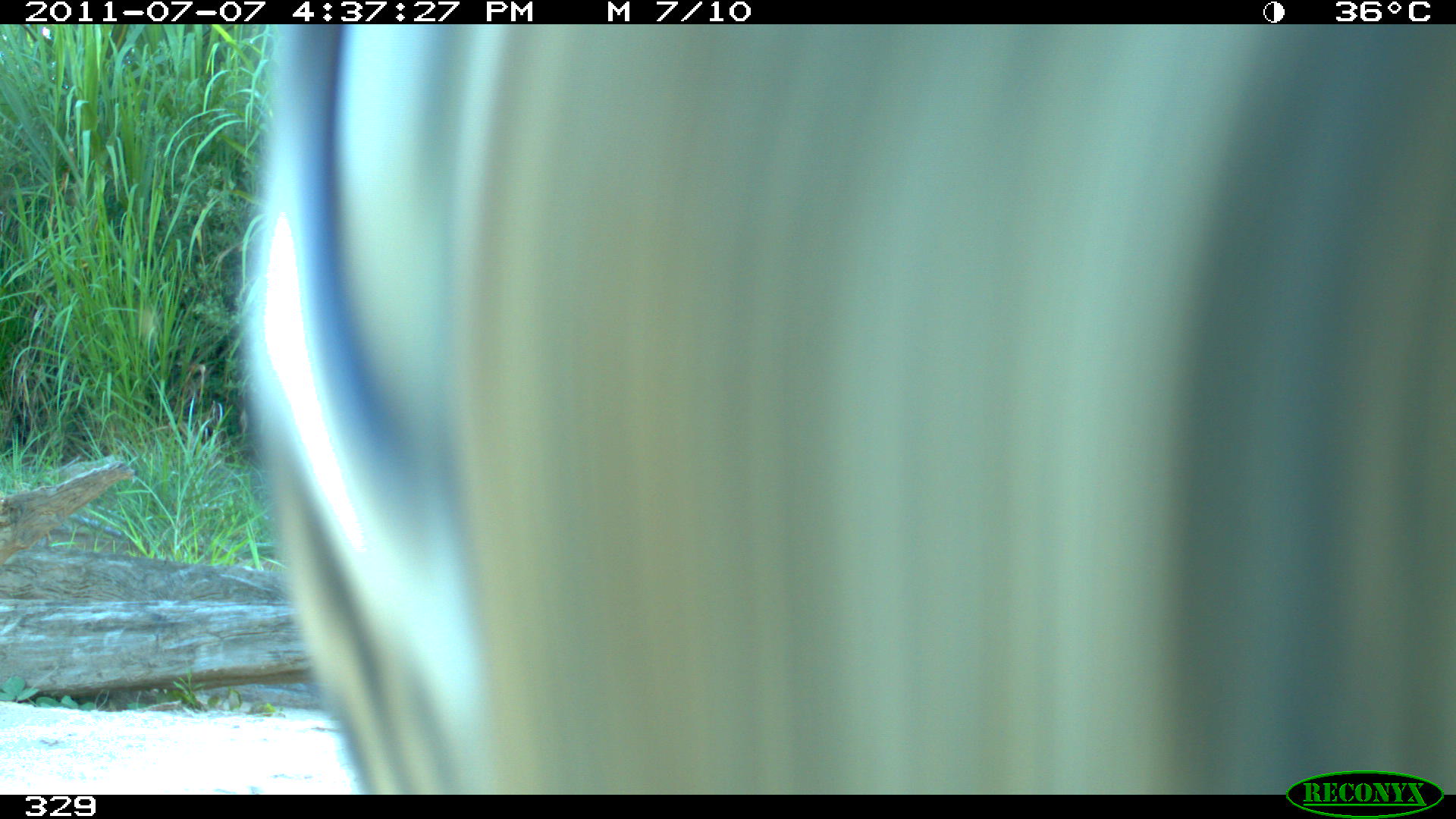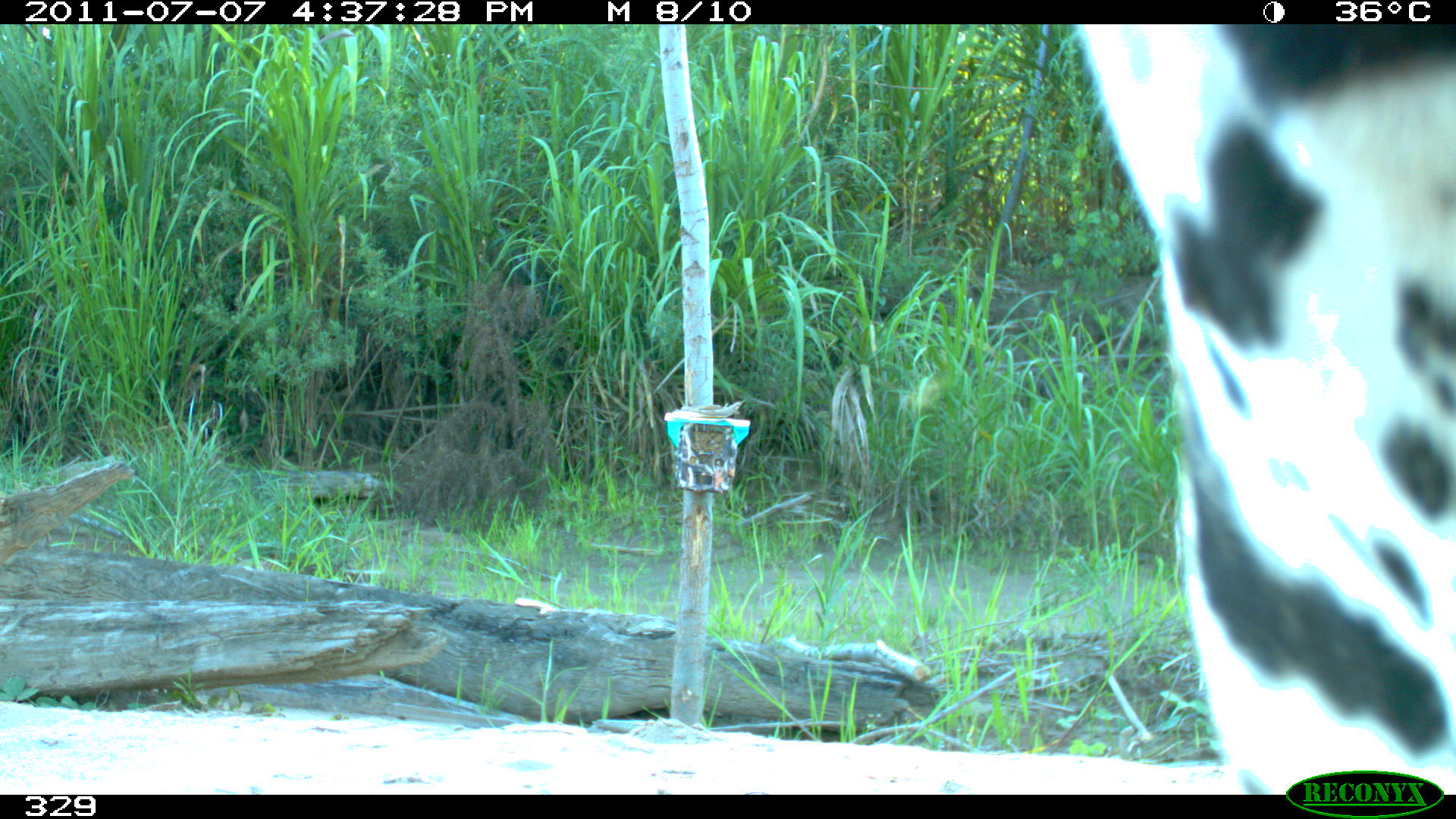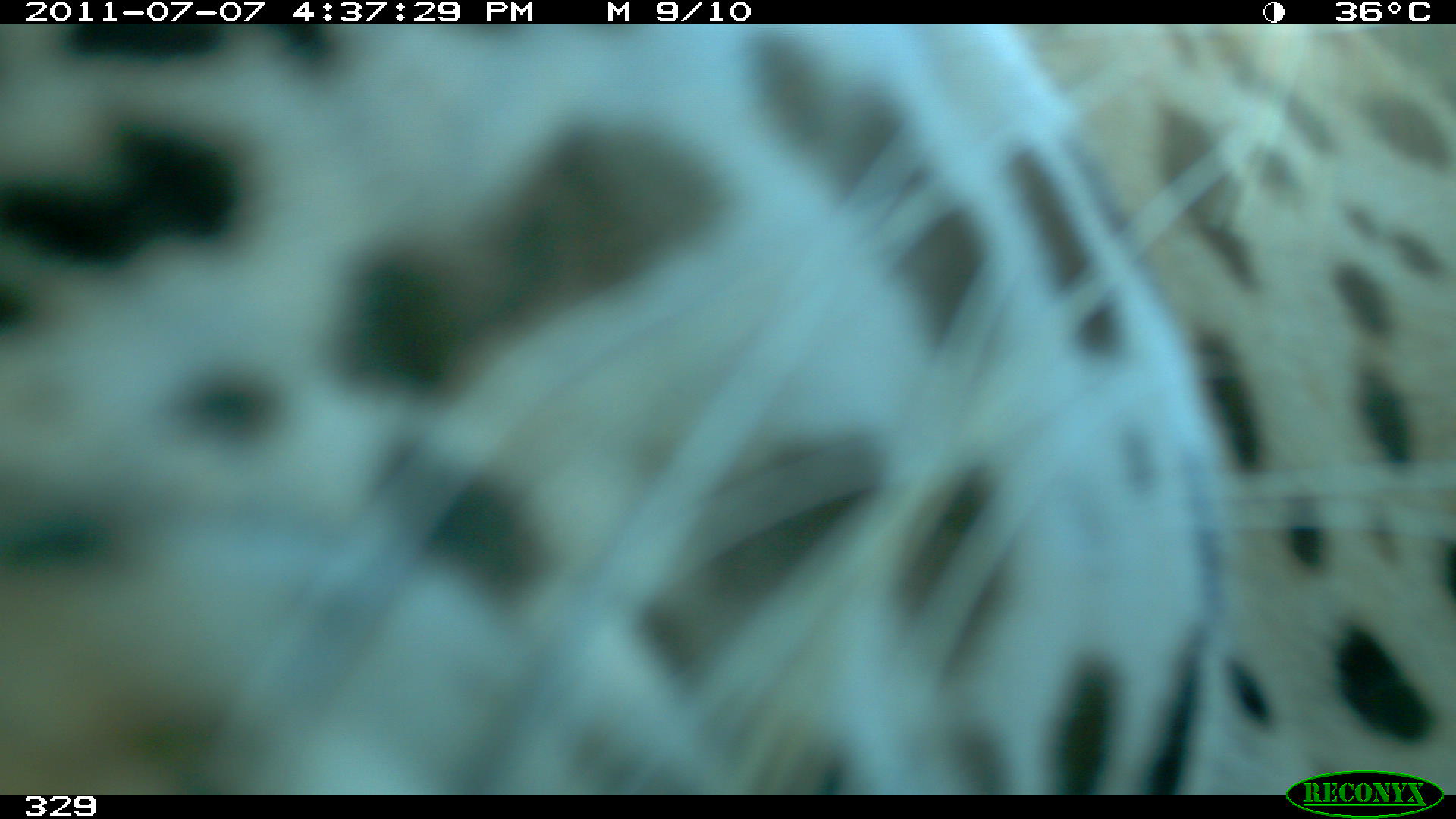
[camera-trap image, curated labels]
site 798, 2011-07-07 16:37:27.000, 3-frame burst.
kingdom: Animalia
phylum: Chordata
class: Mammalia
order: Carnivora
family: Felidae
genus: Panthera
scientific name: Panthera onca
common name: jaguar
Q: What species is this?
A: Panthera onca (jaguar).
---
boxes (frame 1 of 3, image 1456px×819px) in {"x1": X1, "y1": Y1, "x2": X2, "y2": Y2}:
panthera onca: {"x1": 233, "y1": 21, "x2": 1456, "y2": 795}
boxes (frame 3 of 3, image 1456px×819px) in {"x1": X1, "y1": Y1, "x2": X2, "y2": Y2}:
panthera onca: {"x1": 0, "y1": 23, "x2": 1455, "y2": 791}